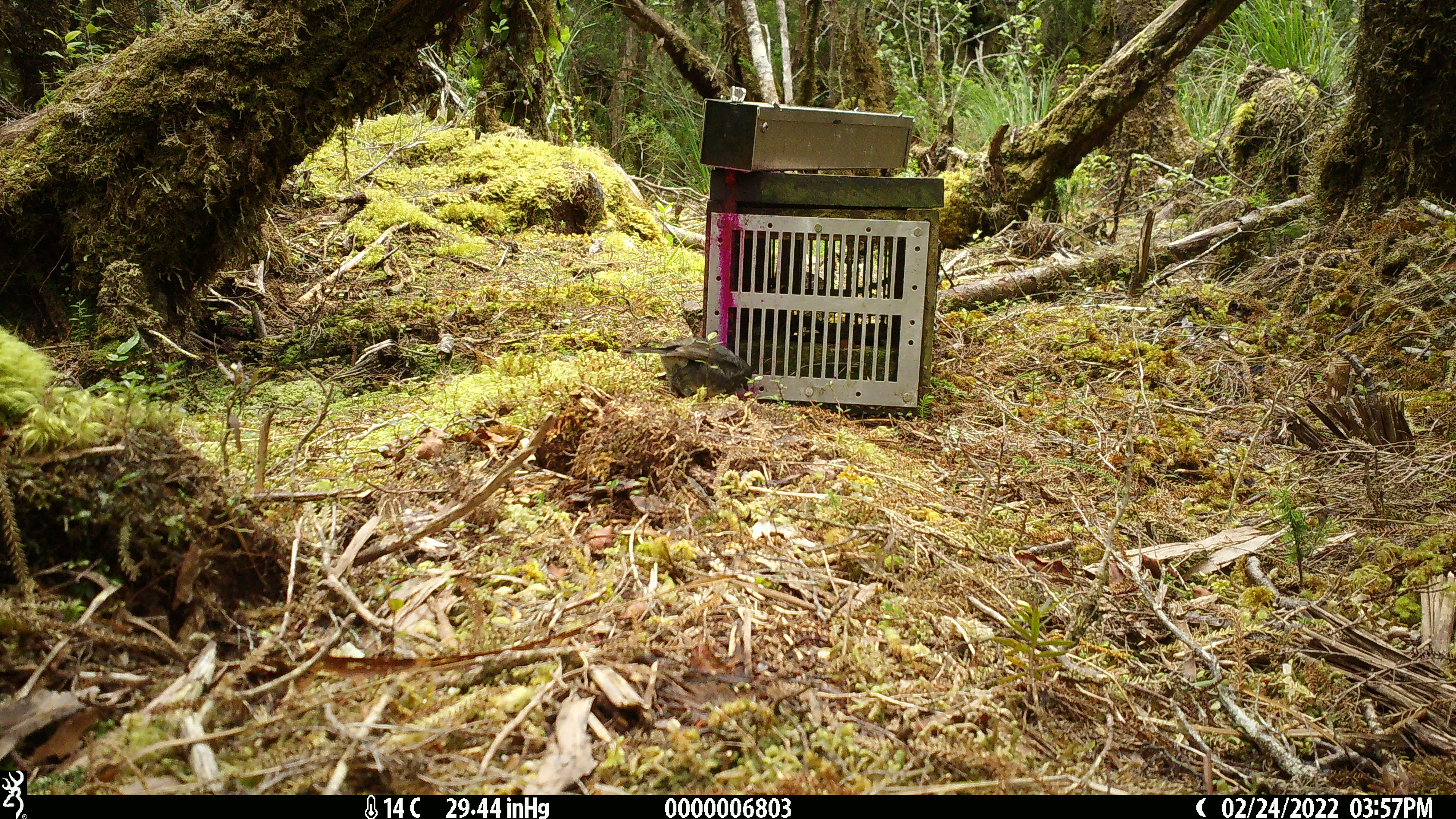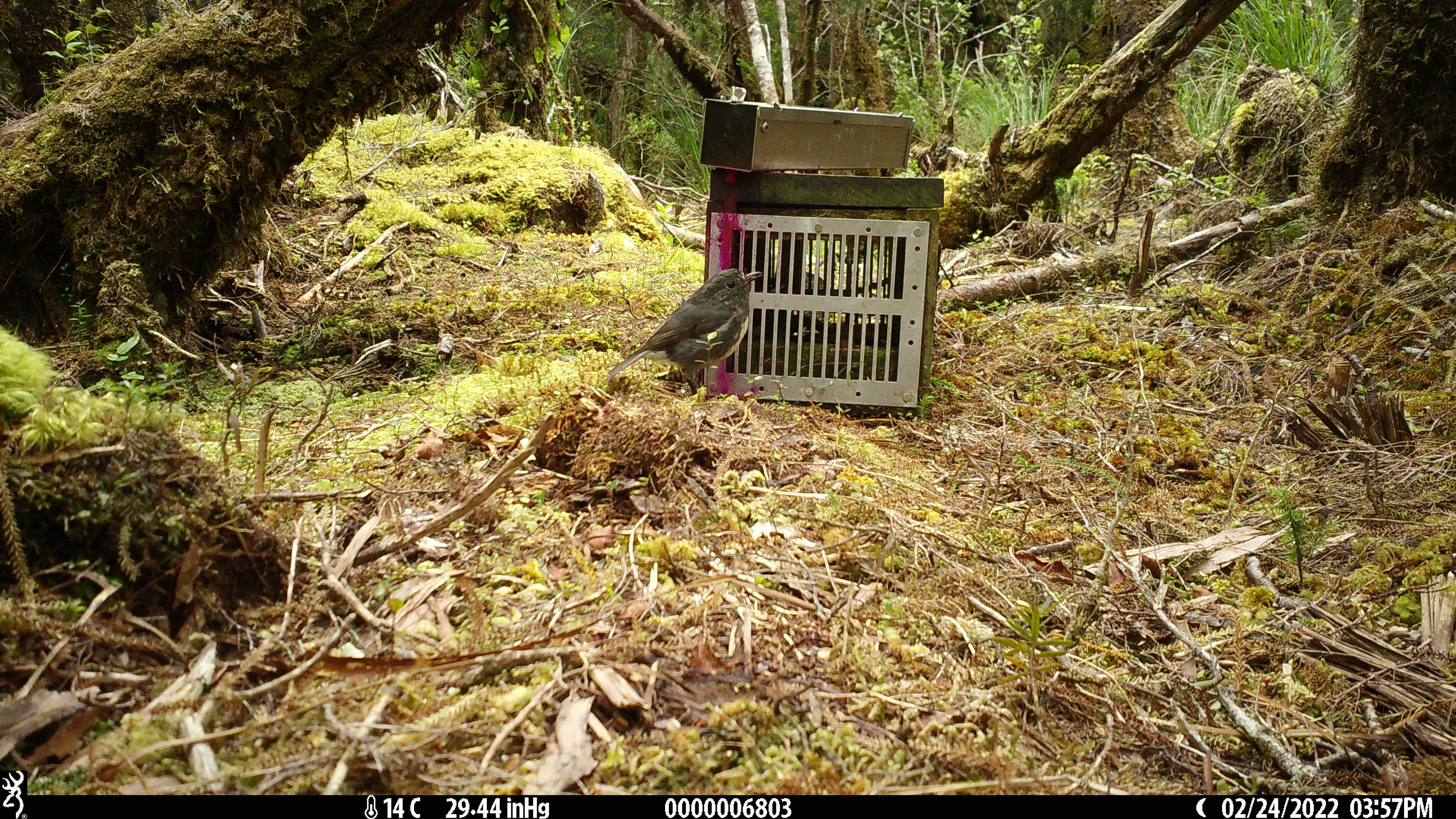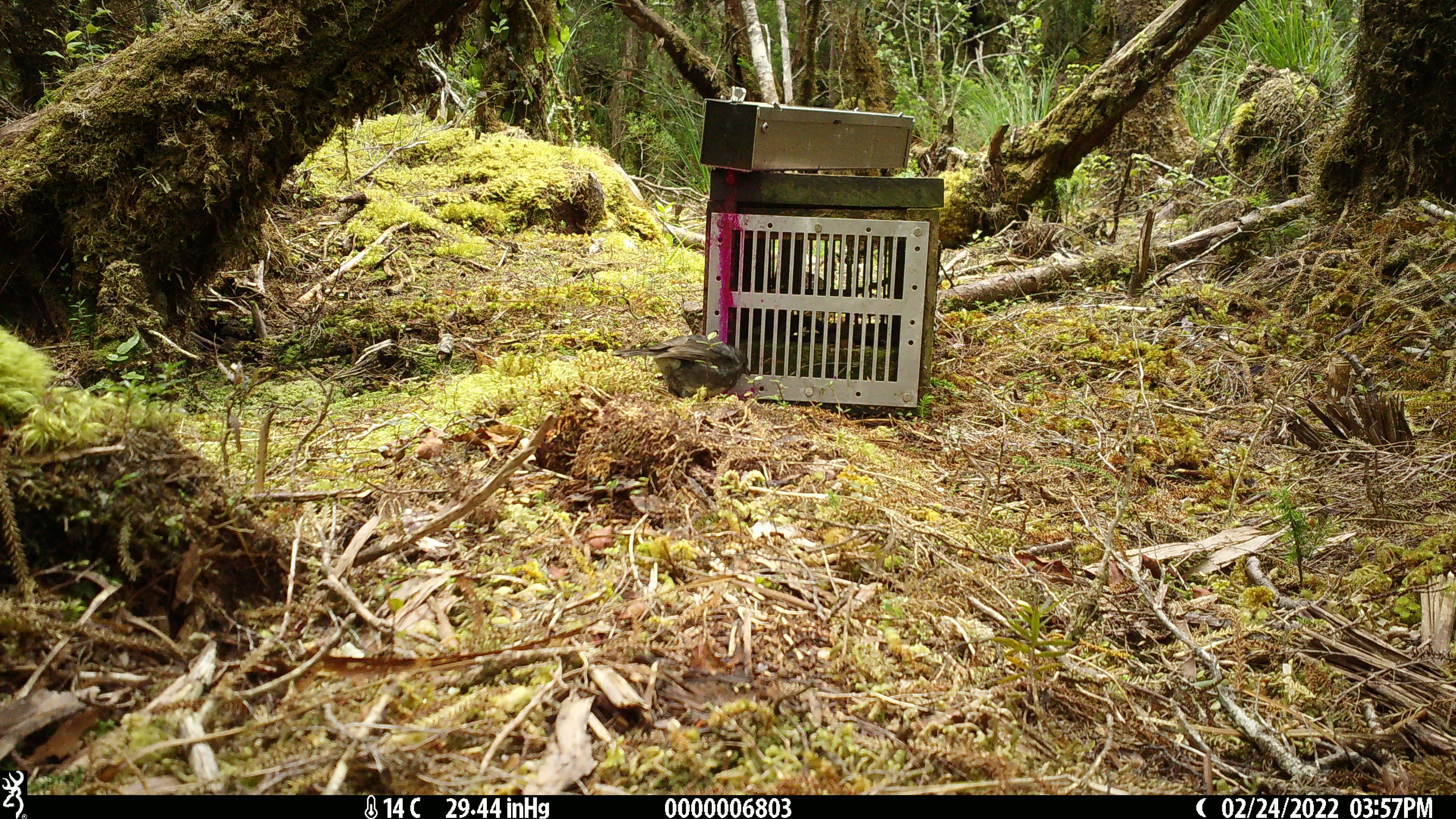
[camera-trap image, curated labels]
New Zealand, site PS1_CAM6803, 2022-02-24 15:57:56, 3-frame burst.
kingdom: Animalia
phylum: Chordata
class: Aves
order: Passeriformes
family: Petroicidae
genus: Petroica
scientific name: Petroica australis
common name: new zealand robin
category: robin